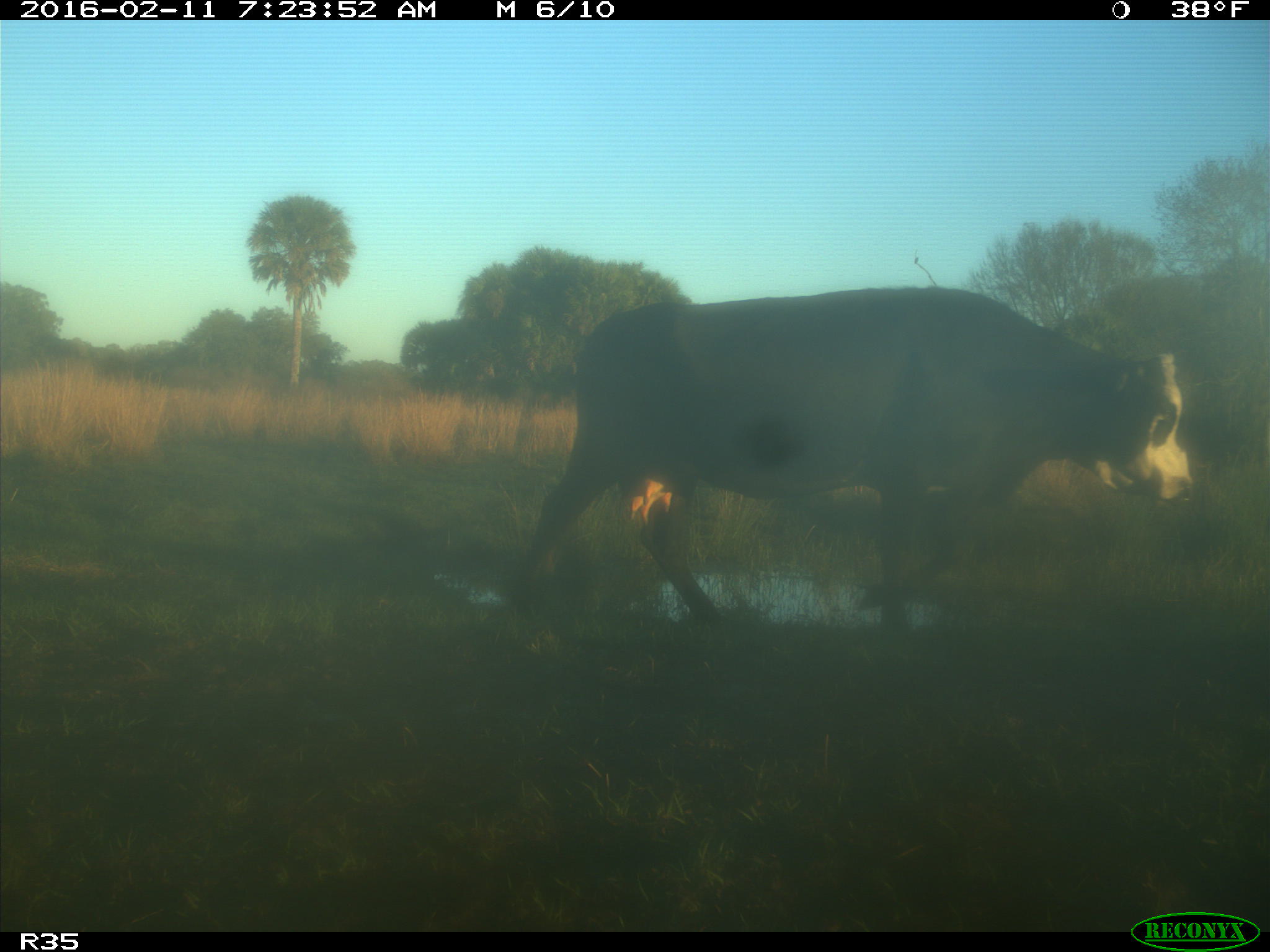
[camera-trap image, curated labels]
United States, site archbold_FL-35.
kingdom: Animalia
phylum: Chordata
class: Mammalia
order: Artiodactyla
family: Bovidae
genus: Bos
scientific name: Bos taurus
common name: domestic cow